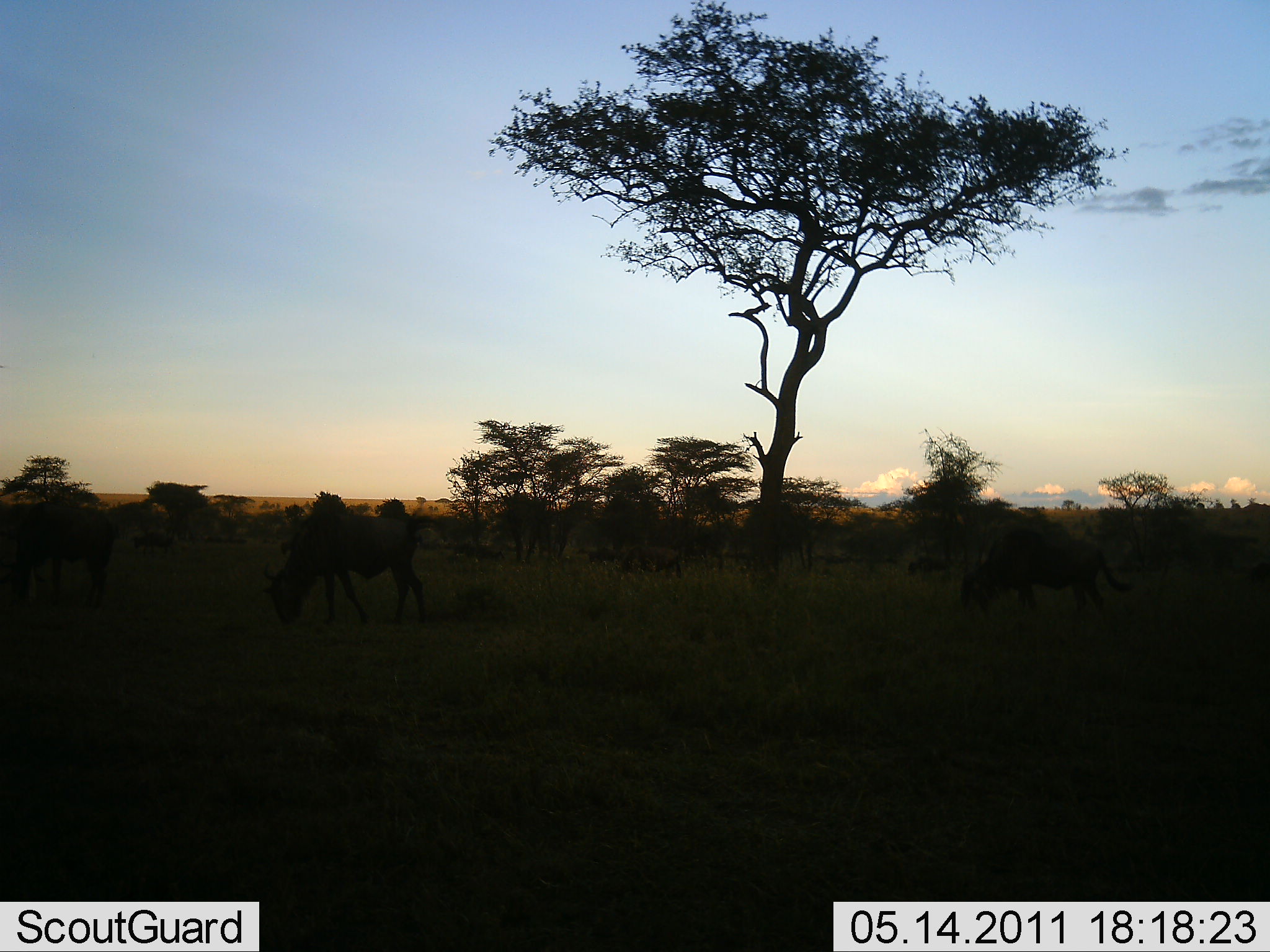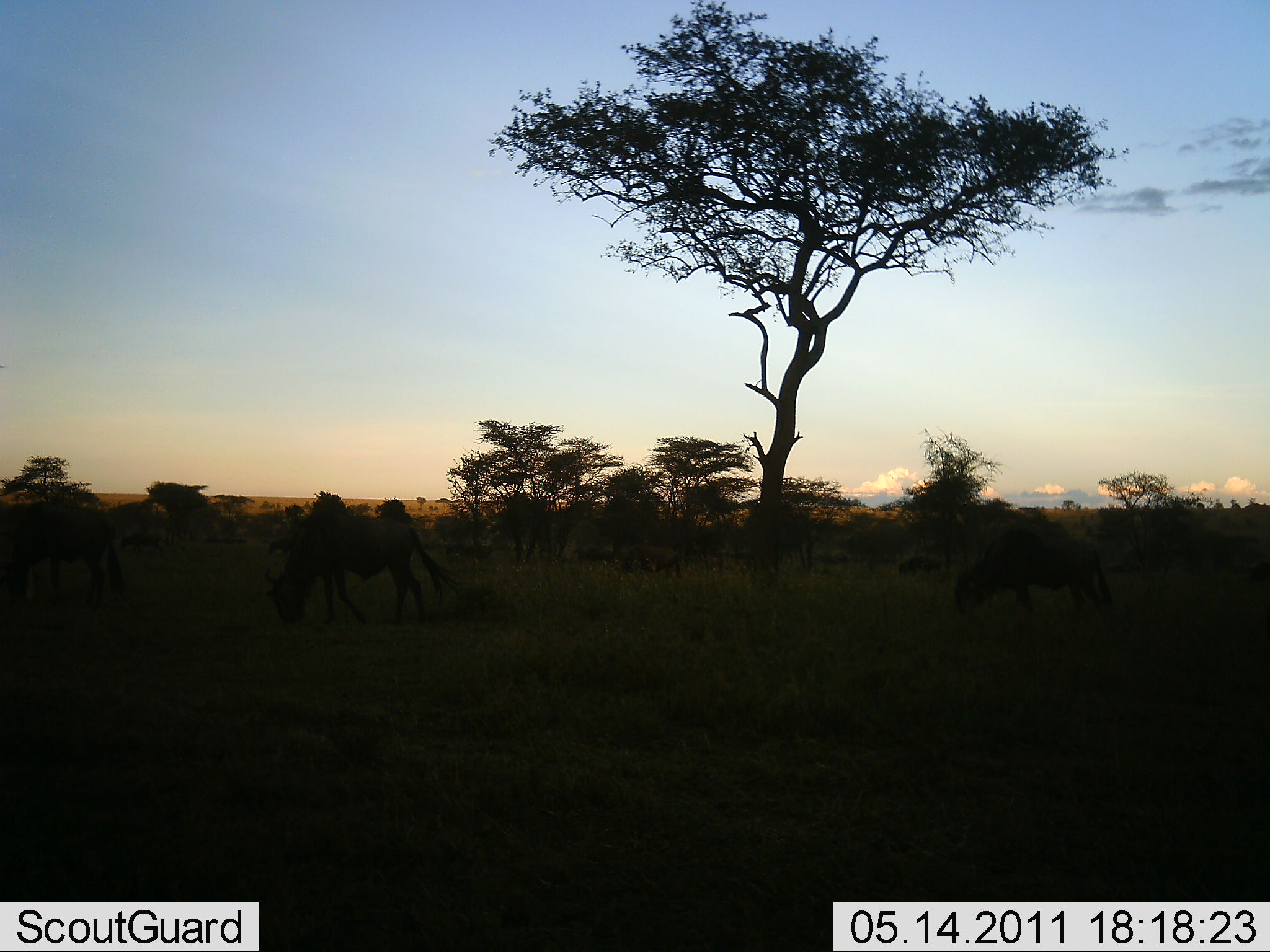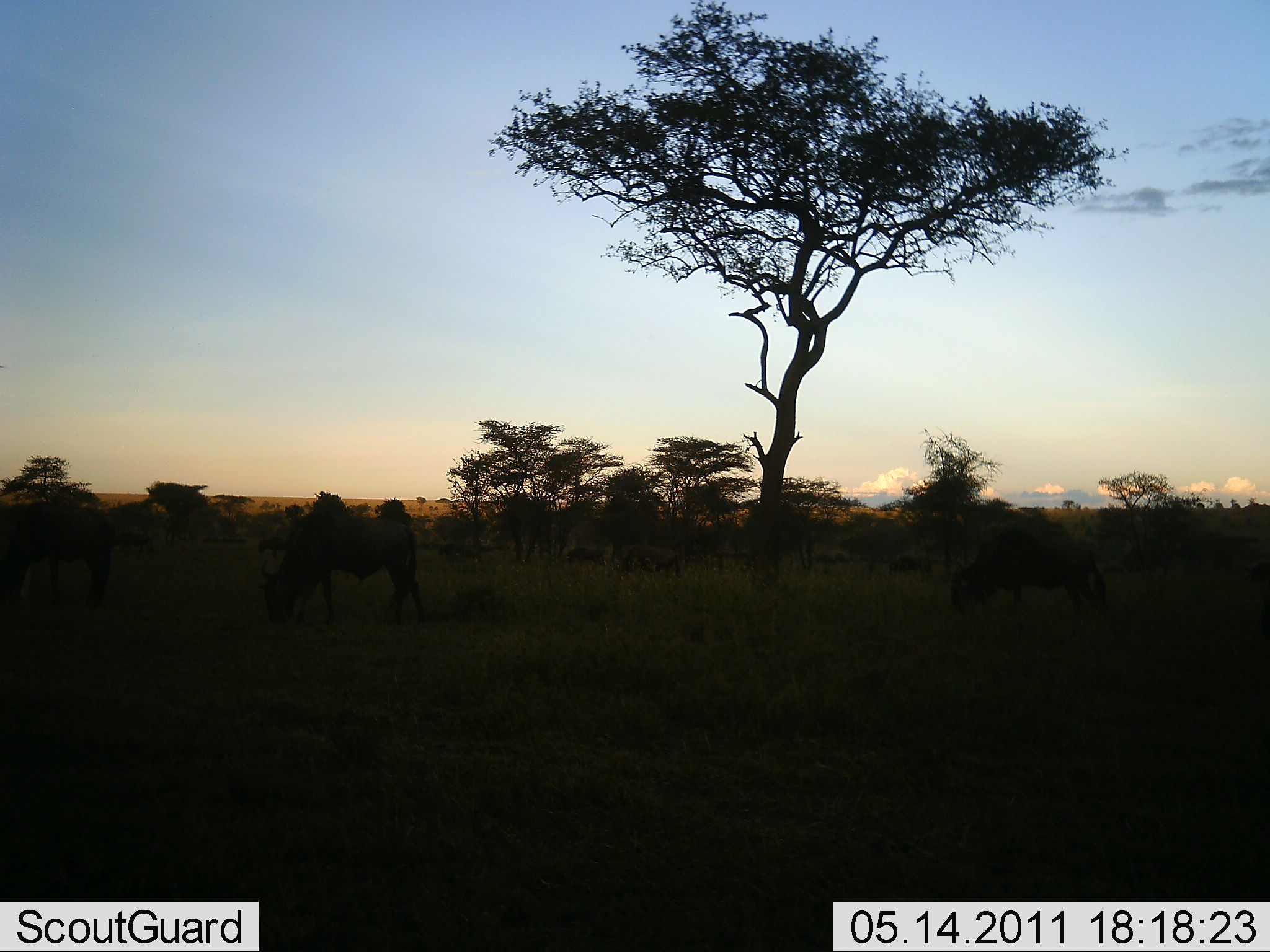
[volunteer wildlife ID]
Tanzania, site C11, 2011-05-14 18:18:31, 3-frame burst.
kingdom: Animalia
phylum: Chordata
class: Mammalia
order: Artiodactyla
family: Bovidae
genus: Connochaetes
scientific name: Connochaetes taurinus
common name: blue wildebeest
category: wildebeest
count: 10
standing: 15%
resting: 0%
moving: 38%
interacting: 0%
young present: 8%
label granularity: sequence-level